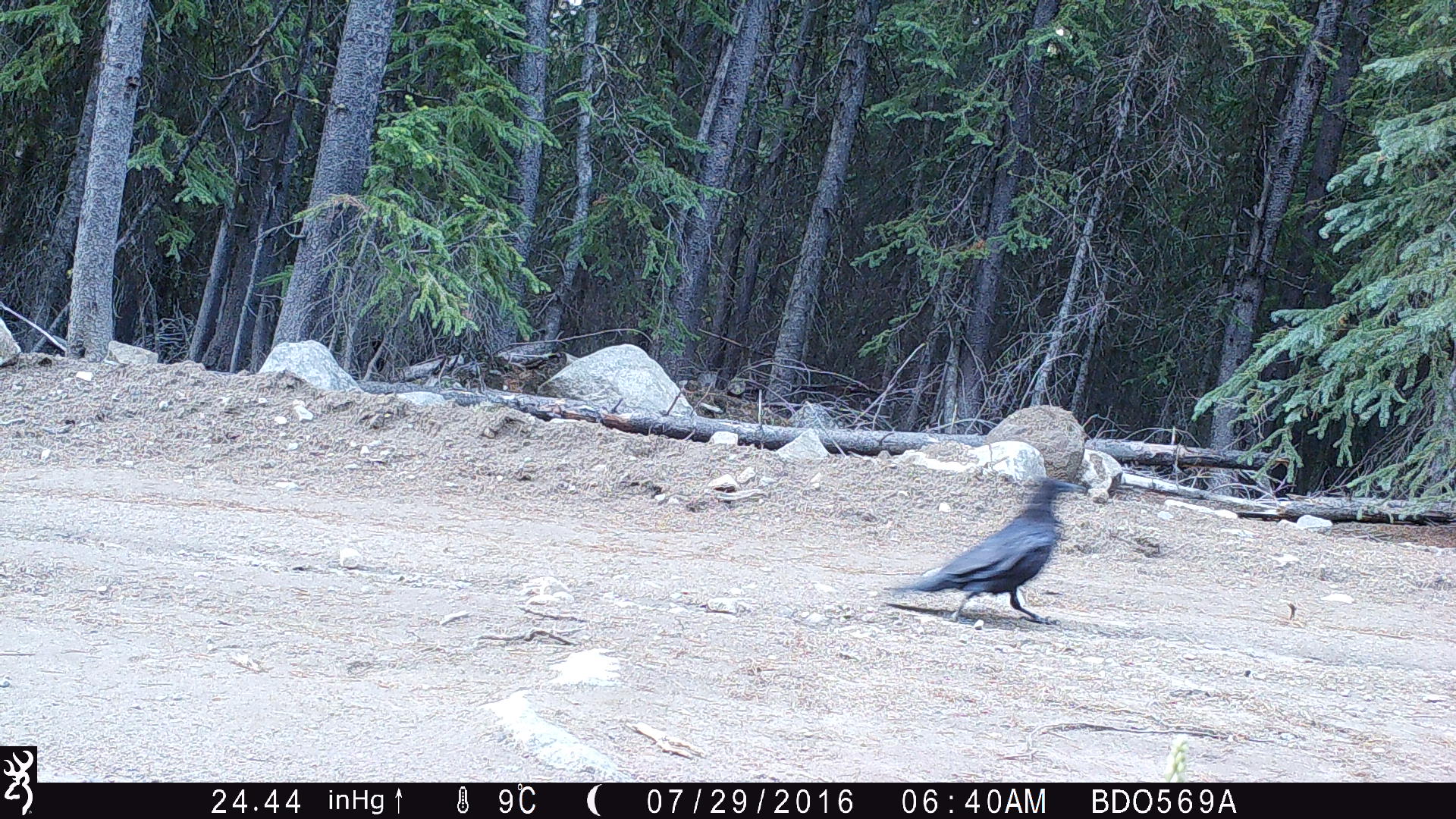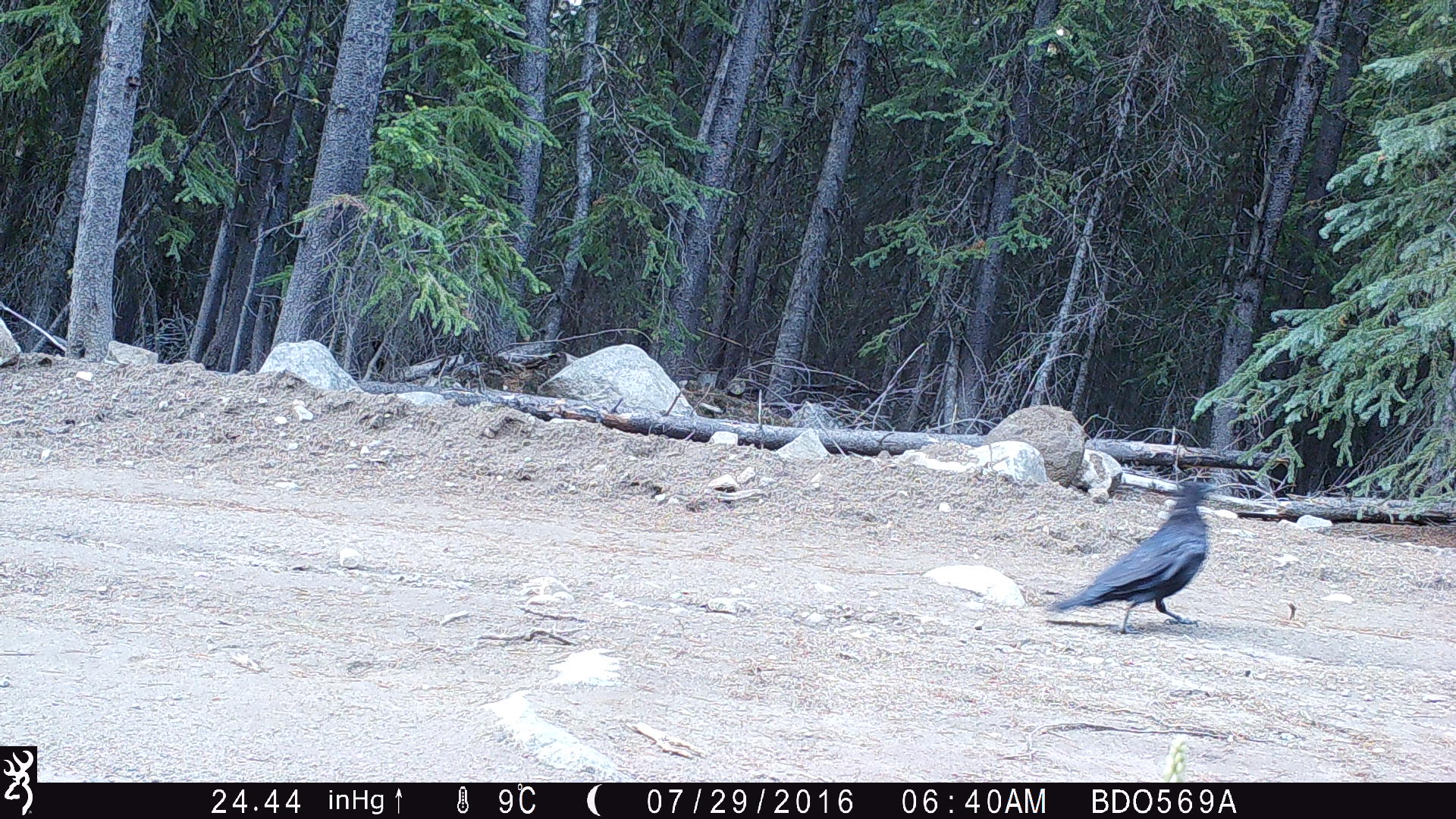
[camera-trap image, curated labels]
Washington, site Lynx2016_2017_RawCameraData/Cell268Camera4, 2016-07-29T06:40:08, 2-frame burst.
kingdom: Animalia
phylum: Chordata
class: Aves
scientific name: Aves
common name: birds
Aves (birds). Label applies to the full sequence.